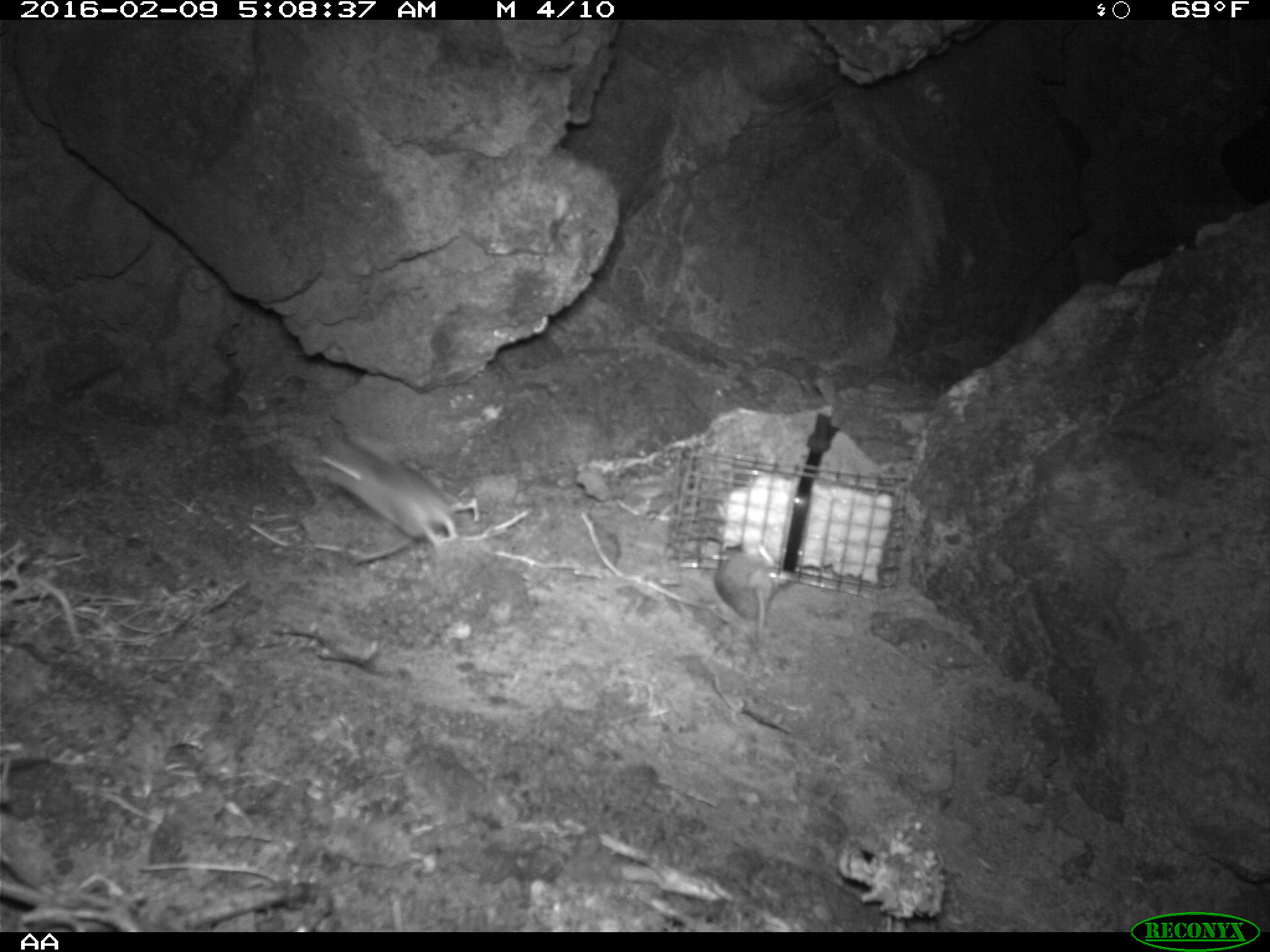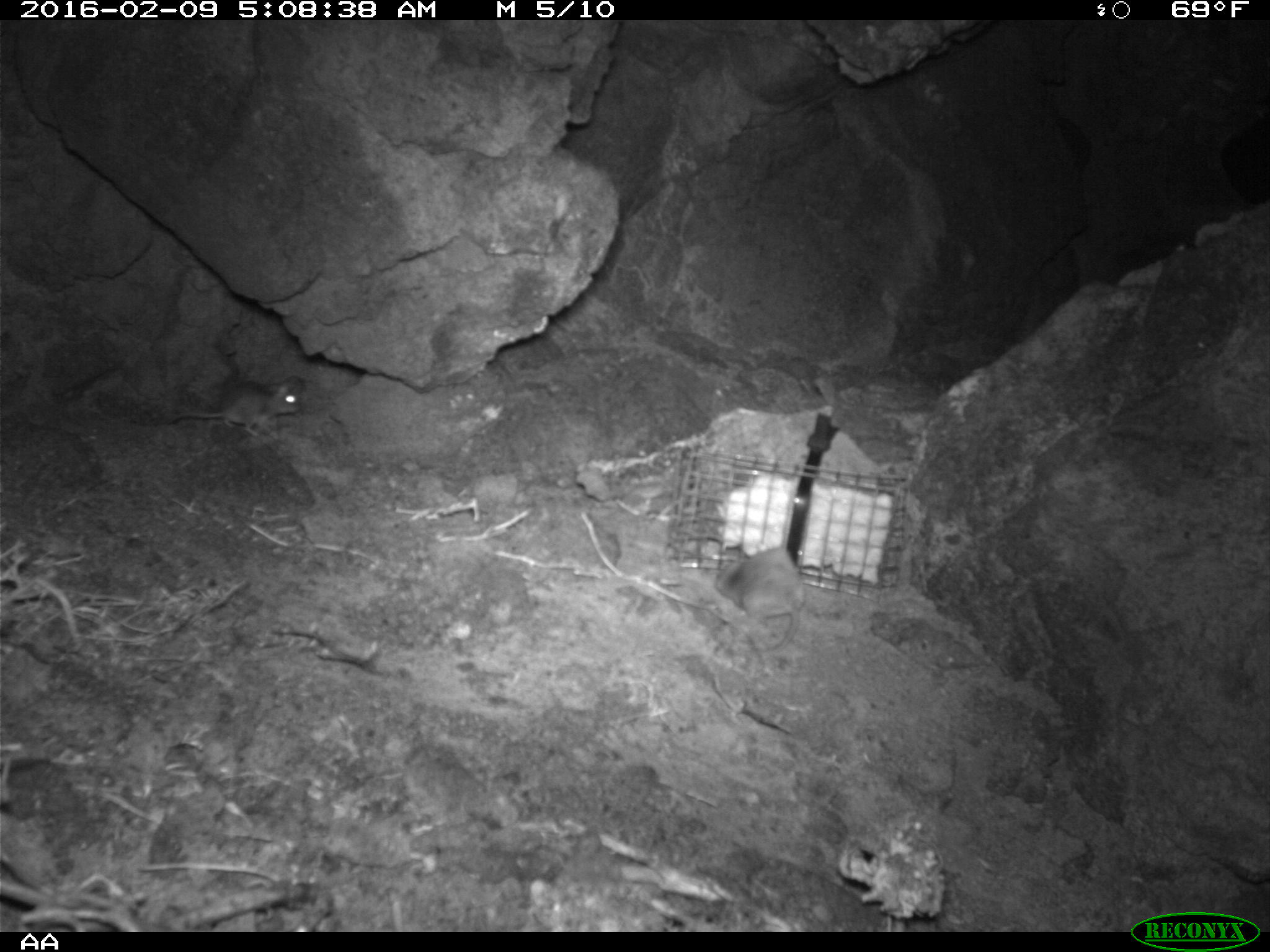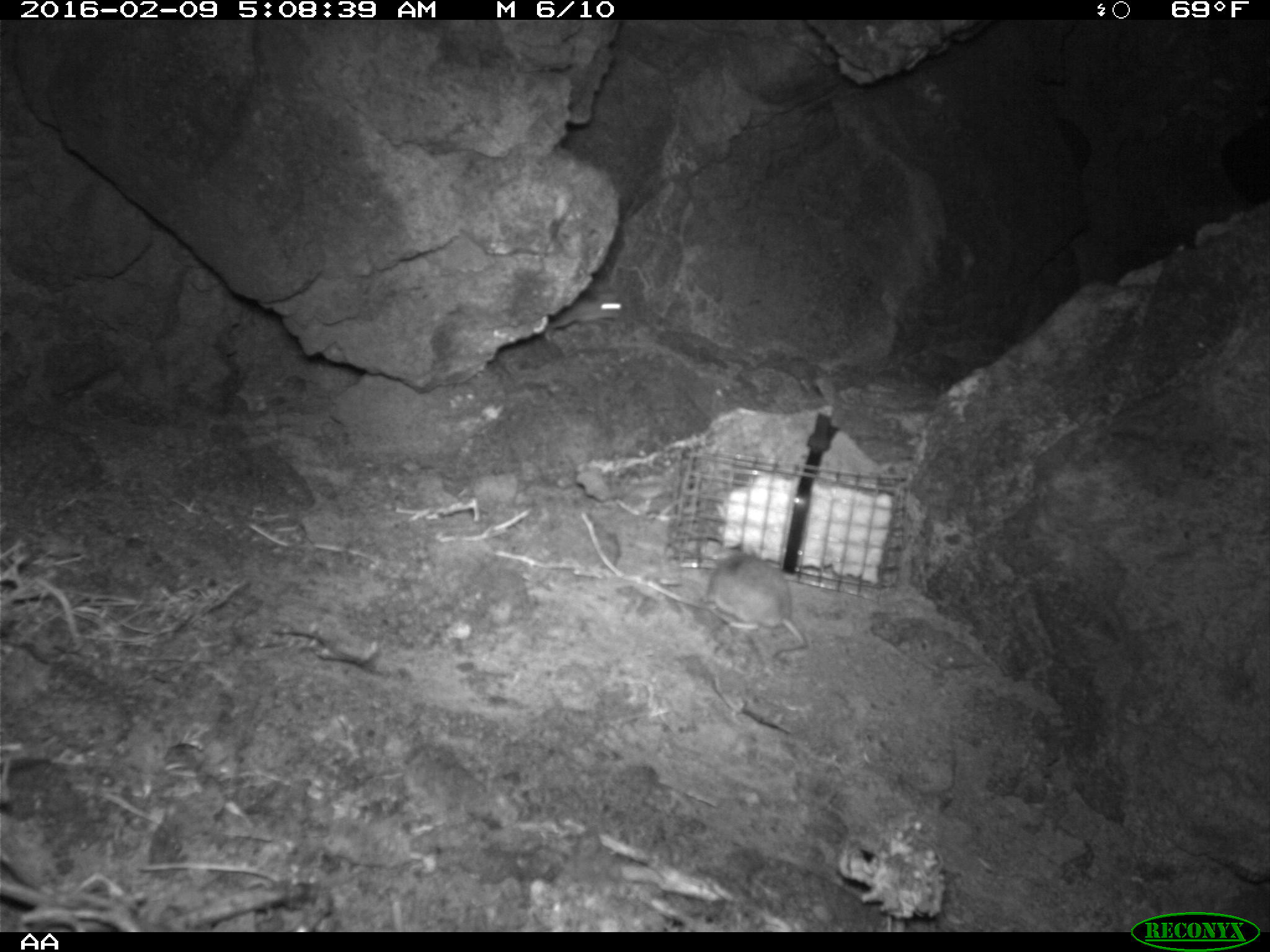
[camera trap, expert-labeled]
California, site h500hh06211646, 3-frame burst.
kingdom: Animalia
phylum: Chordata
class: Mammalia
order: Rodentia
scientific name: Rodentia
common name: rodent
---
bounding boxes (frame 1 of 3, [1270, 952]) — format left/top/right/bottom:
rodent: 318/439/457/544; 715/548/798/640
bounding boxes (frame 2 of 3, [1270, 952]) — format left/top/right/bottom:
rodent: 714/544/806/653; 166/375/304/437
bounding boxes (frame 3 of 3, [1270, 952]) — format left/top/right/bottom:
rodent: 544/298/634/327